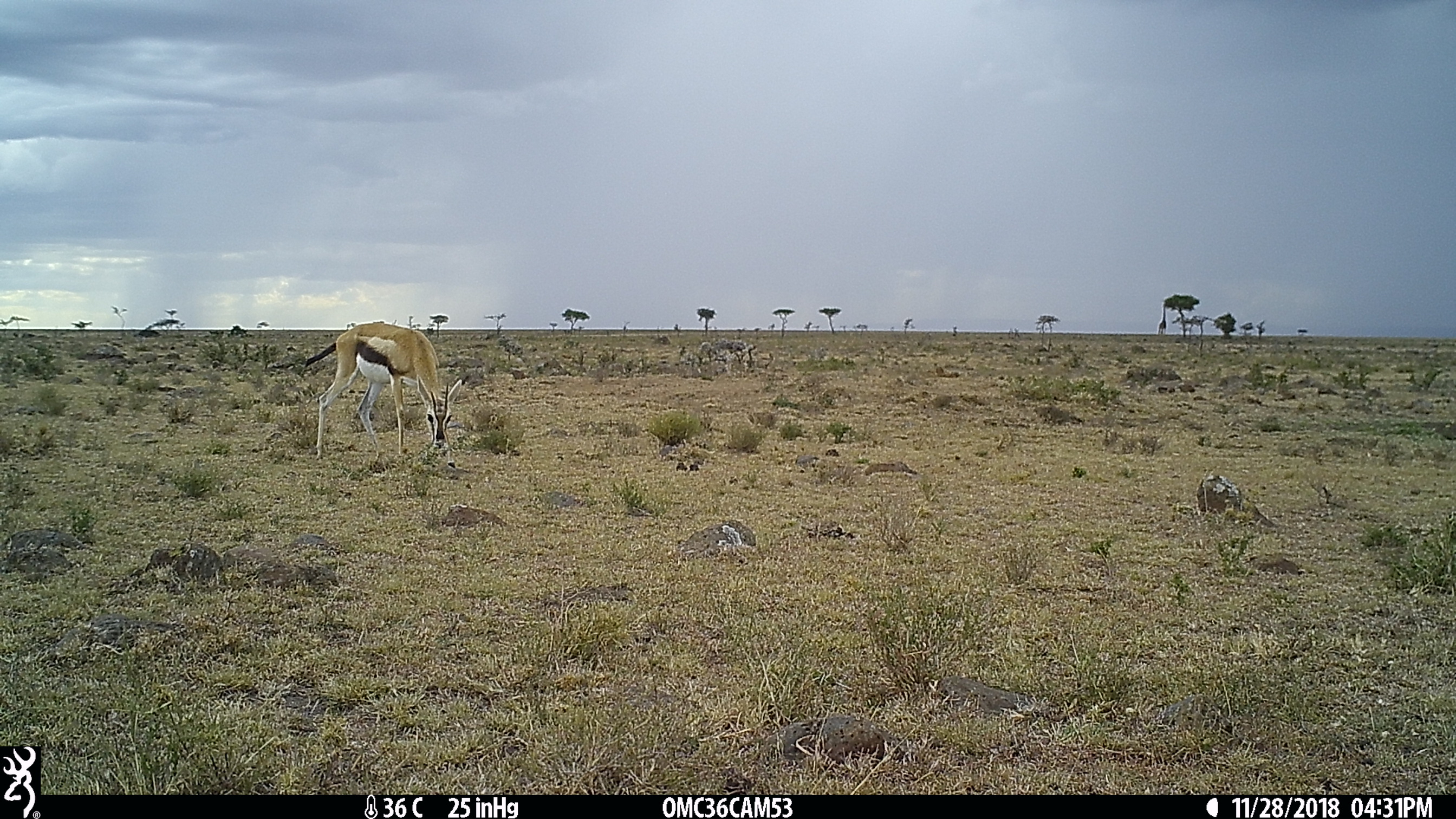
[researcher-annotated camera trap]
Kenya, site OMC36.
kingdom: Animalia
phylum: Chordata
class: Mammalia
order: Artiodactyla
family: Bovidae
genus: Eudorcas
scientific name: Eudorcas thomsonii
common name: thomon's gazelle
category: gazelle thomsons